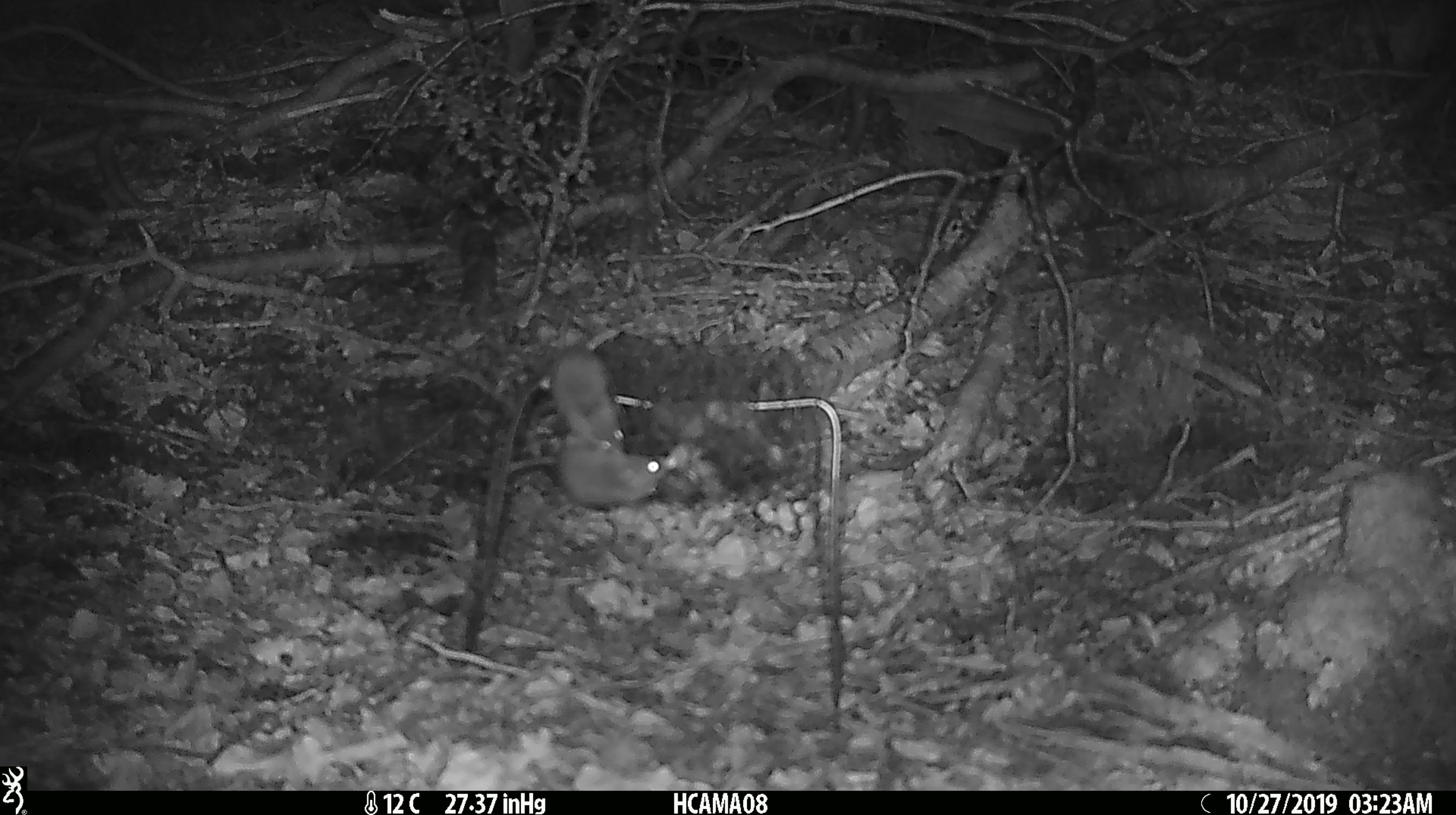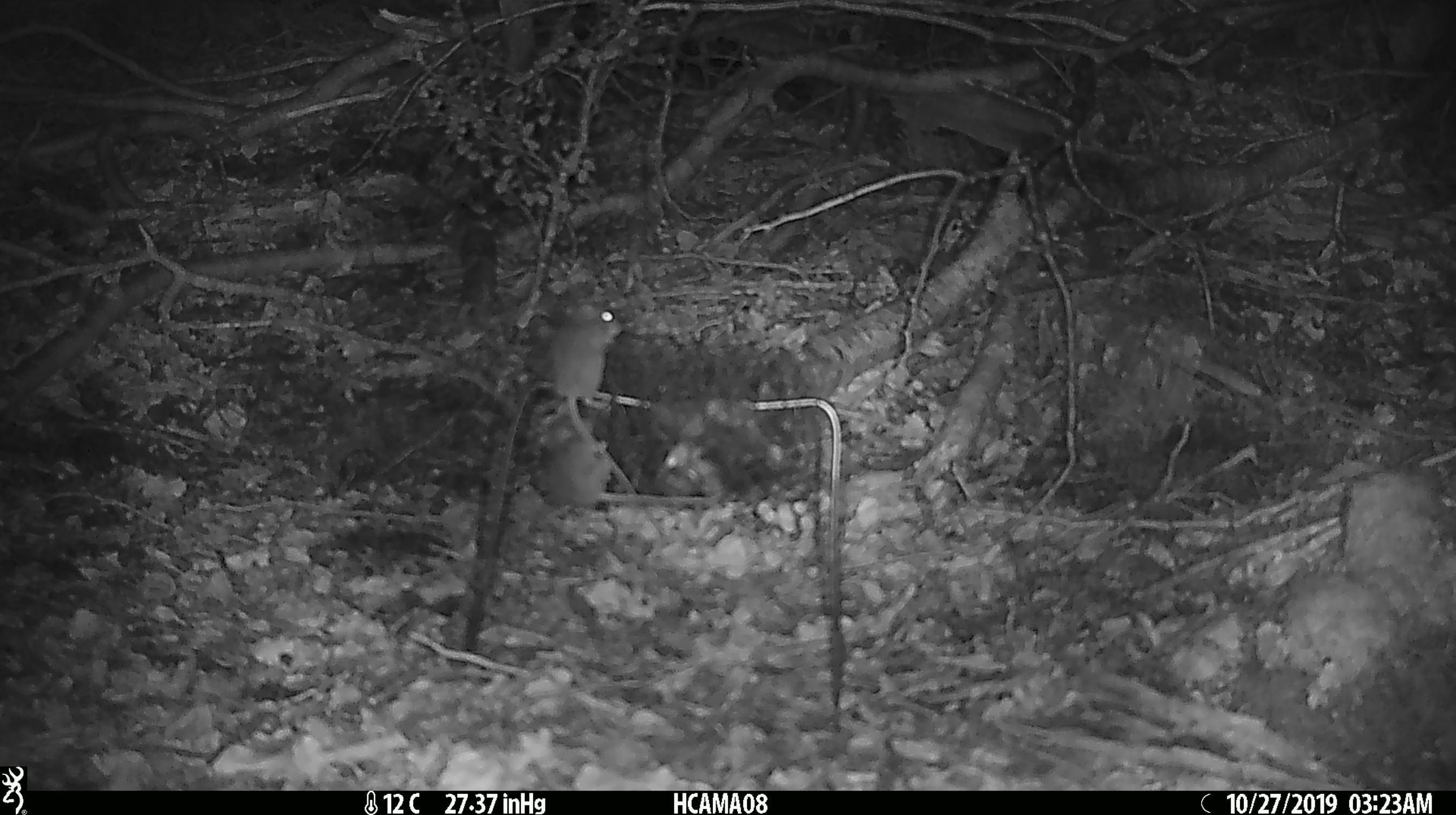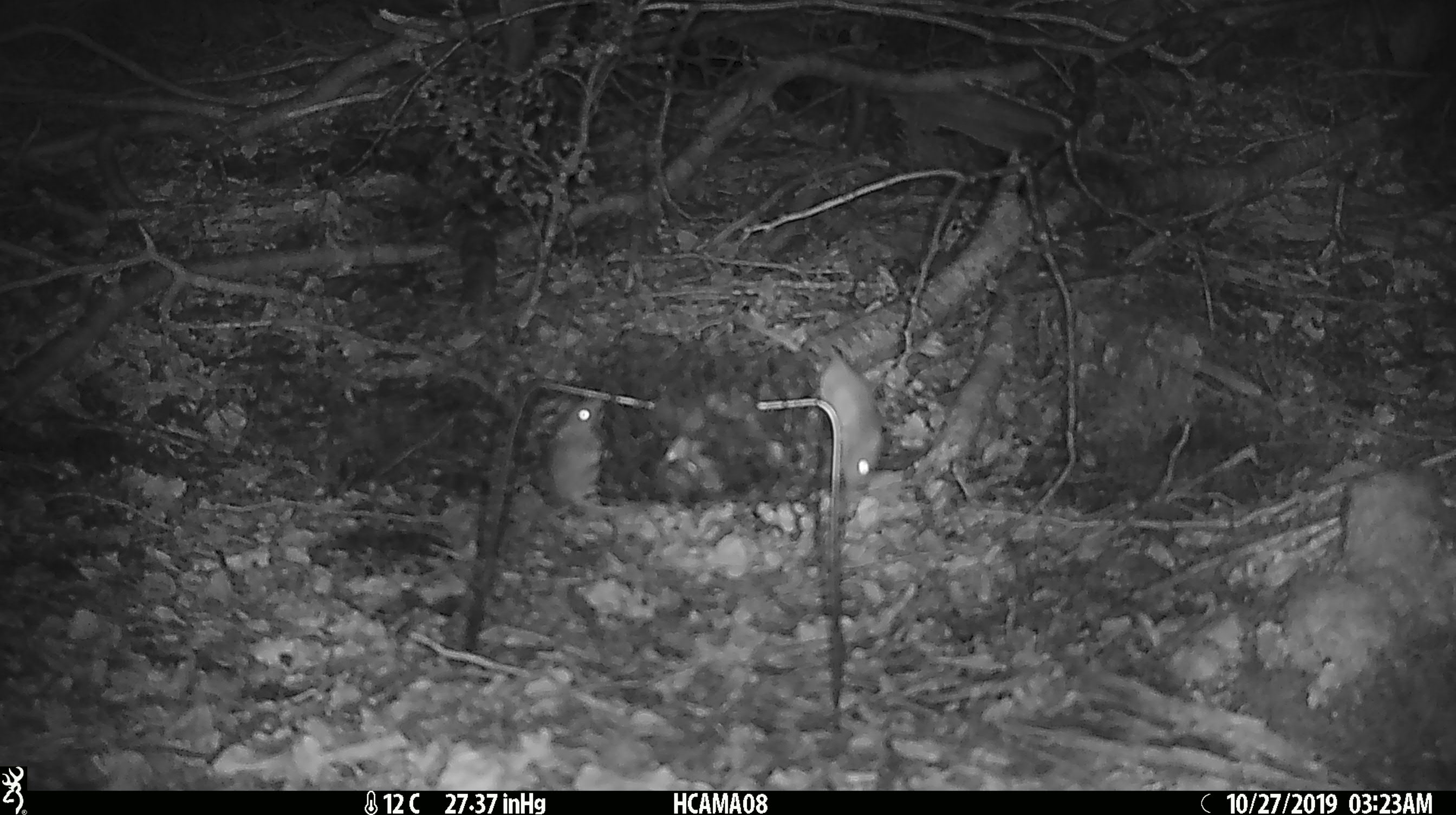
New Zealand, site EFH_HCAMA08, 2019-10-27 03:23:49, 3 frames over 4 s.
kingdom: Animalia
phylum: Chordata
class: Mammalia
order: Rodentia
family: Muridae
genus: Mus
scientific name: Mus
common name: mouse